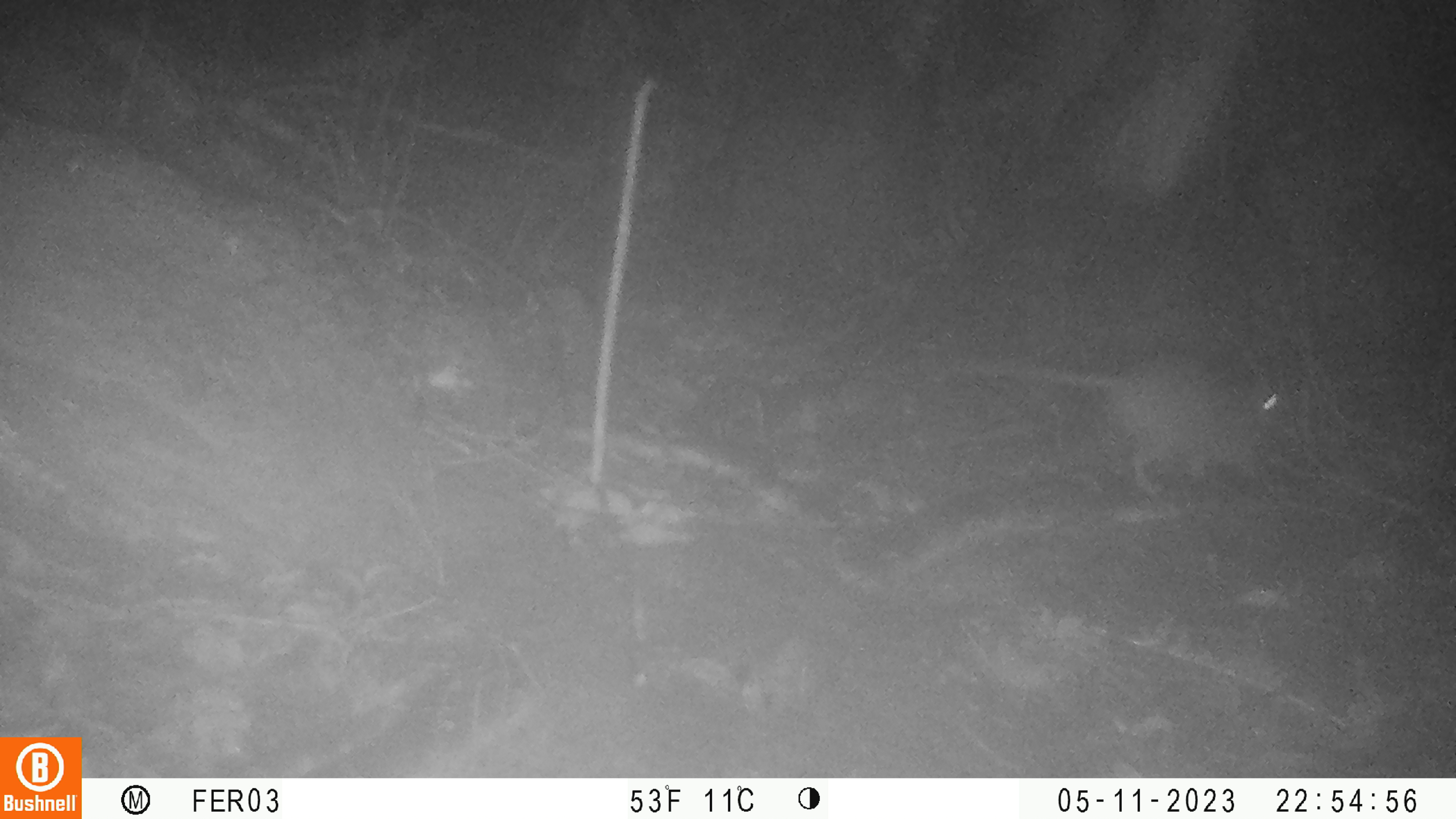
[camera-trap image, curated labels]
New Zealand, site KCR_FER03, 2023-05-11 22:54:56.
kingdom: Animalia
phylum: Chordata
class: Mammalia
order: Rodentia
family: Muridae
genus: Rattus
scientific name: Rattus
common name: rat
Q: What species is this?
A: Rat (Rattus).